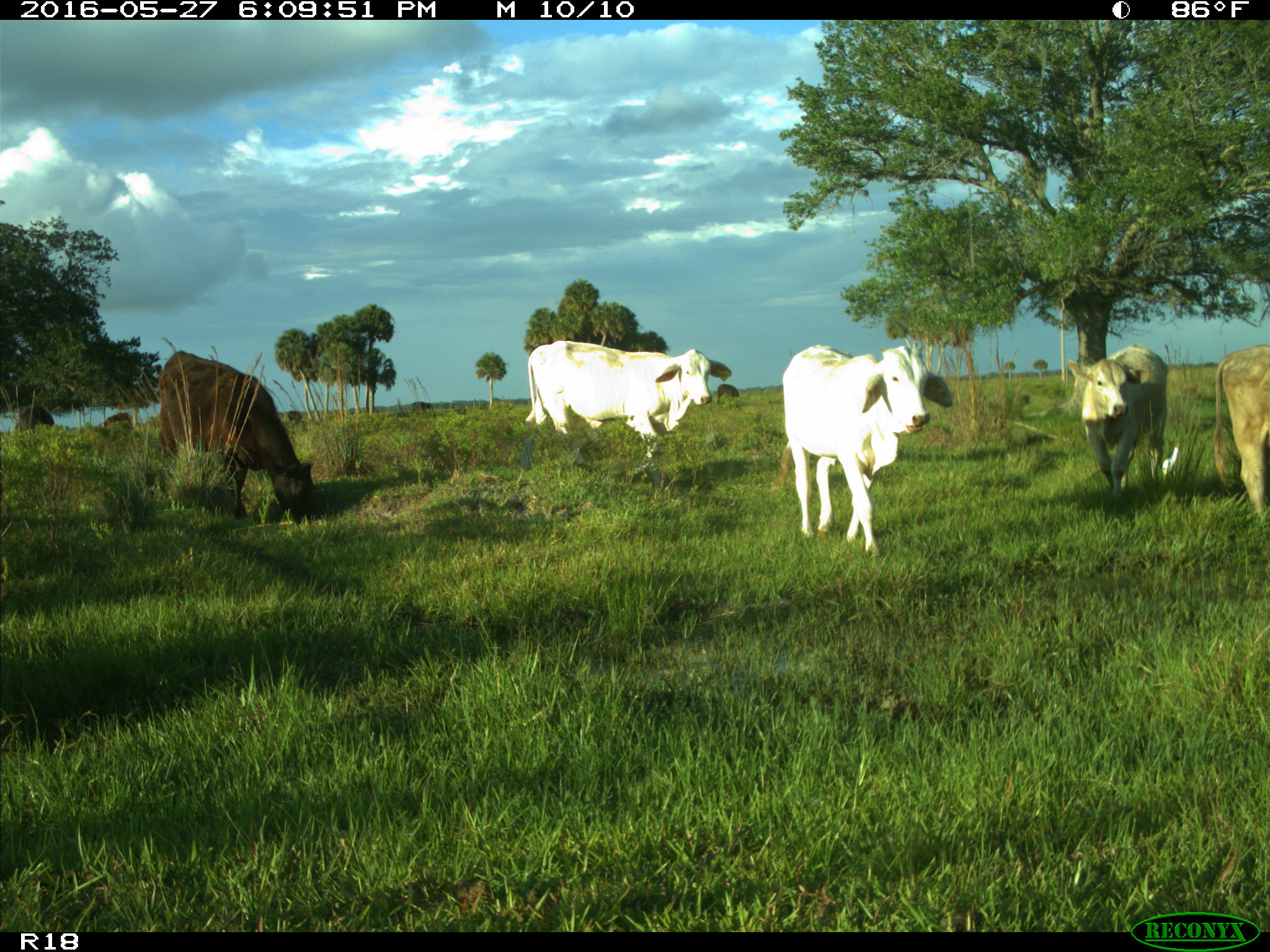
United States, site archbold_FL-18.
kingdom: Animalia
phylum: Chordata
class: Mammalia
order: Artiodactyla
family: Bovidae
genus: Bos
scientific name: Bos taurus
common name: domestic cow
Bos taurus (domestic cow).